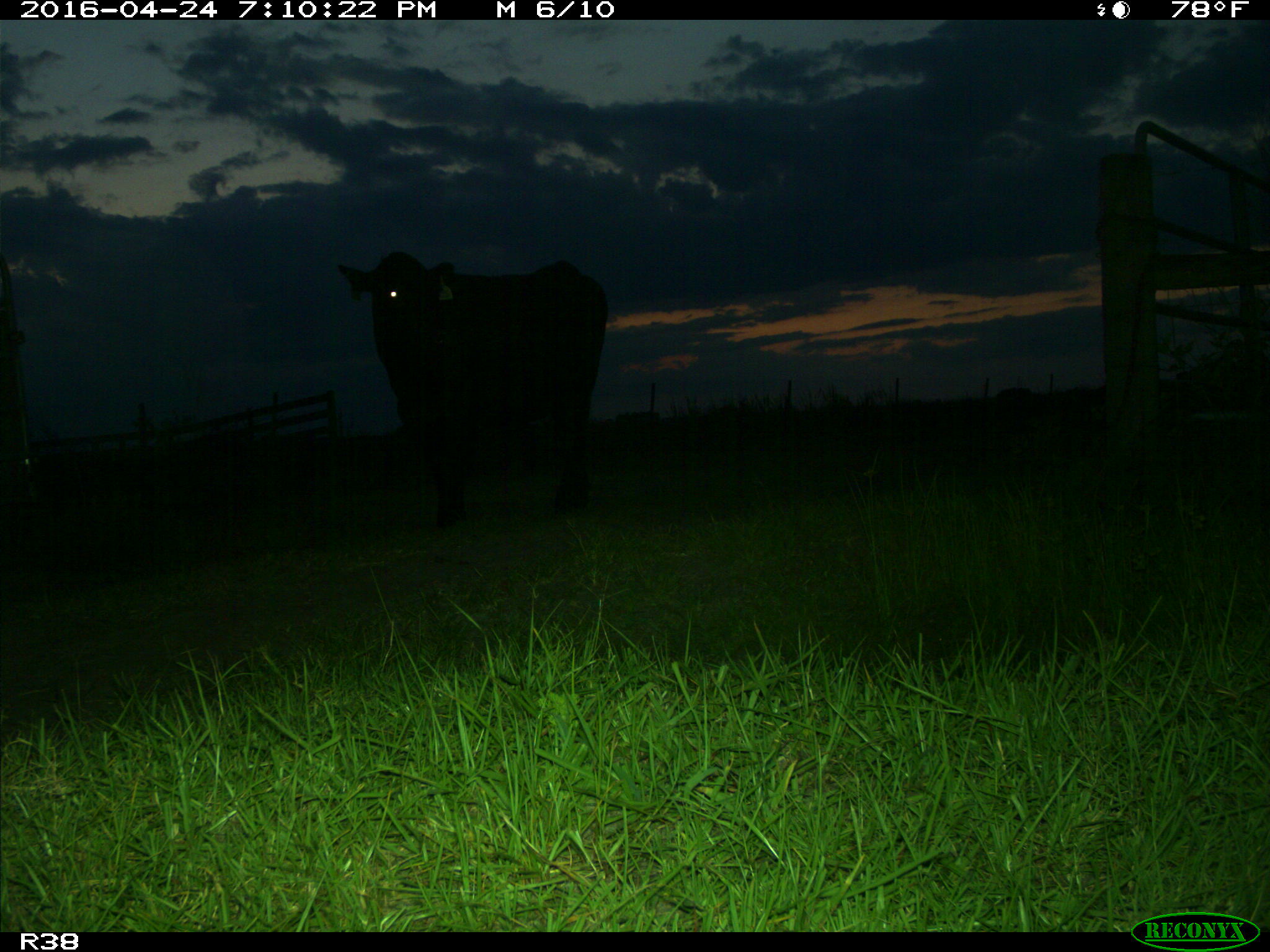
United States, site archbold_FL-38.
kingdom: Animalia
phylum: Chordata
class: Mammalia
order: Artiodactyla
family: Bovidae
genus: Bos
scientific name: Bos taurus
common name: domestic cow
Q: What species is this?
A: Bos taurus (domestic cow).